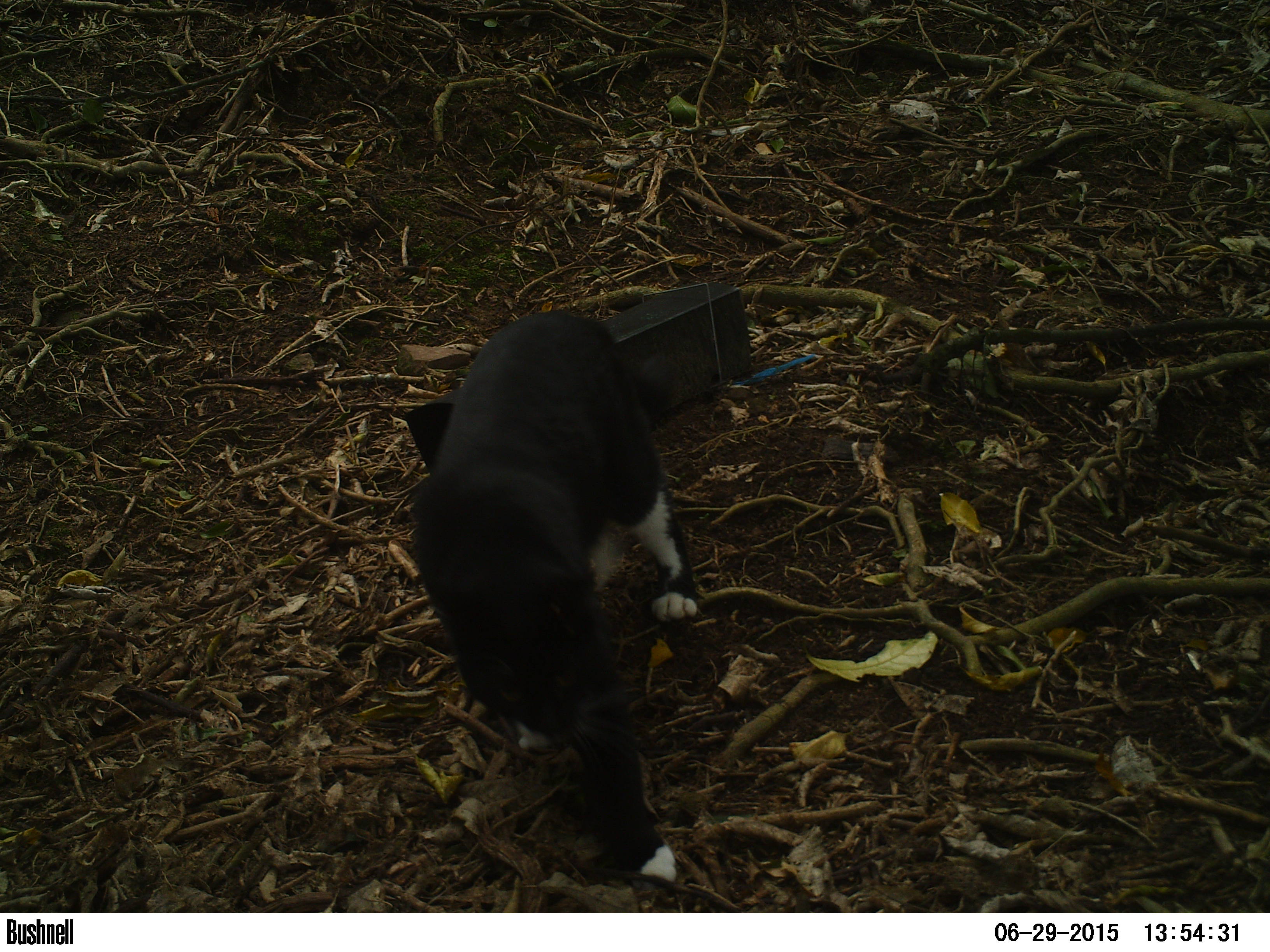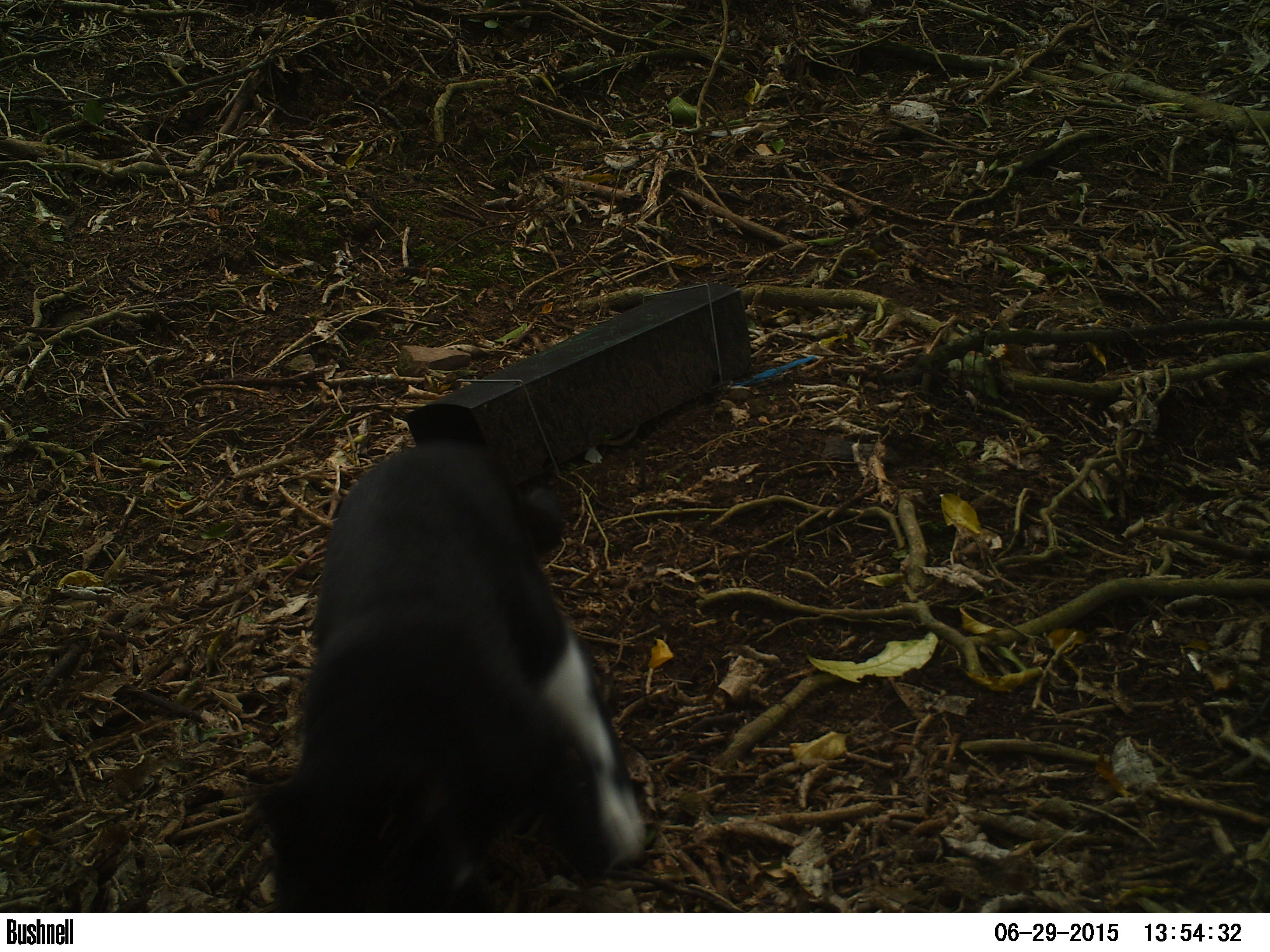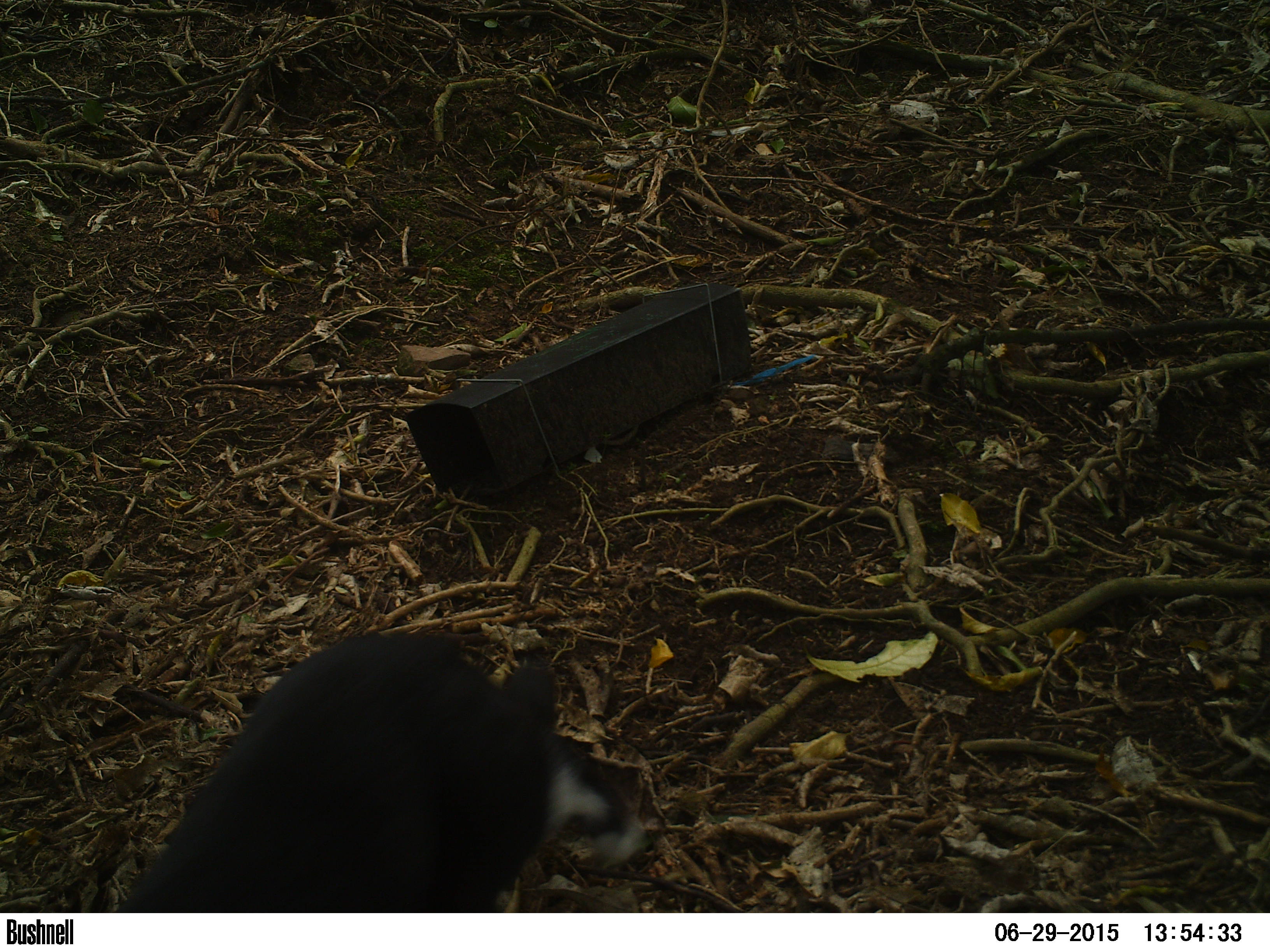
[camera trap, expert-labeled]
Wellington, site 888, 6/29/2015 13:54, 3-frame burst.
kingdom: Animalia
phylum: Chordata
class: Mammalia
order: Carnivora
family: Felidae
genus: Felis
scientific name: Felis catus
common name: cat